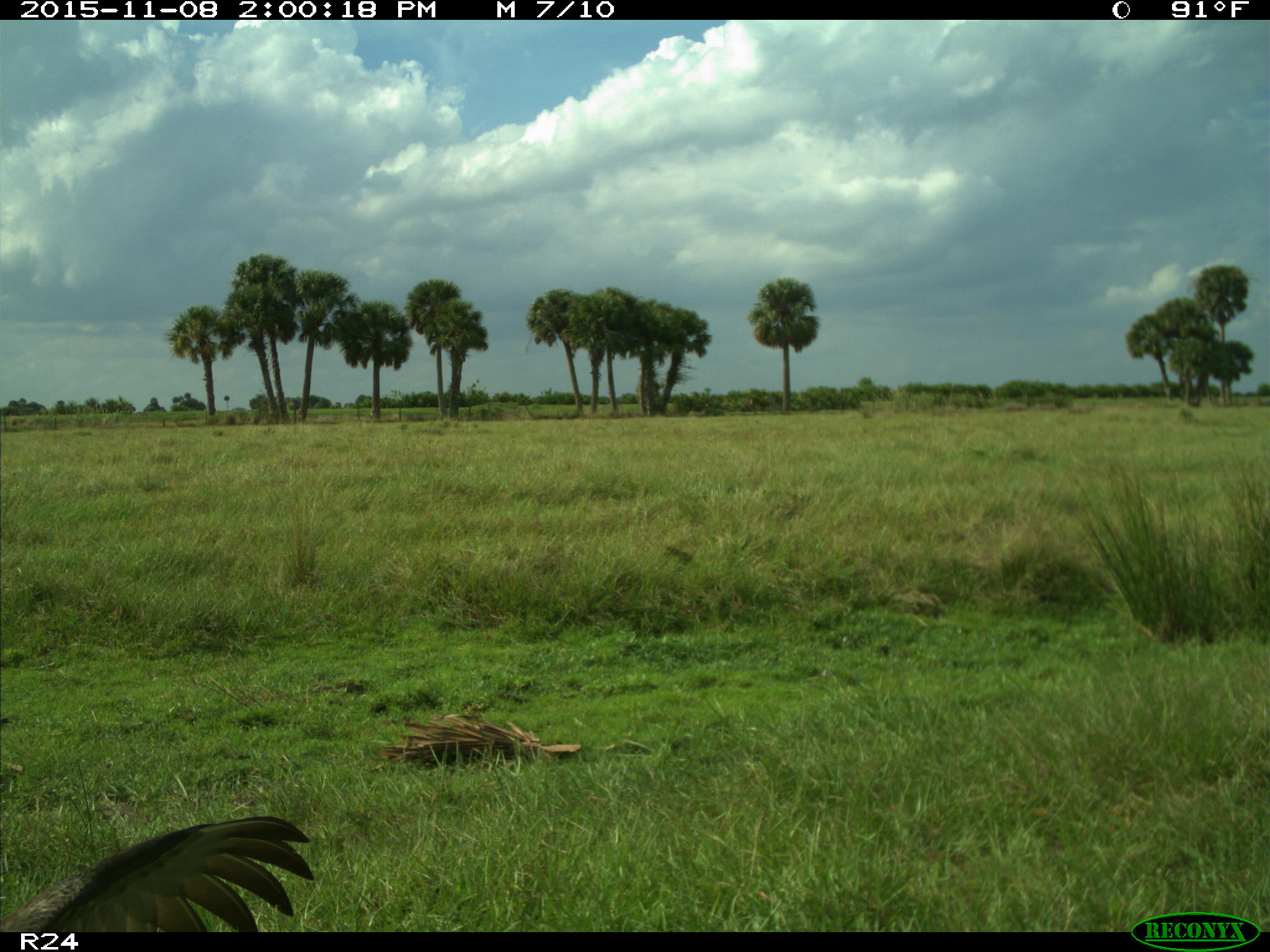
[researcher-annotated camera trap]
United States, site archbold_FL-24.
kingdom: Animalia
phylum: Chordata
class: Aves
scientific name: Aves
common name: birds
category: unidentified bird